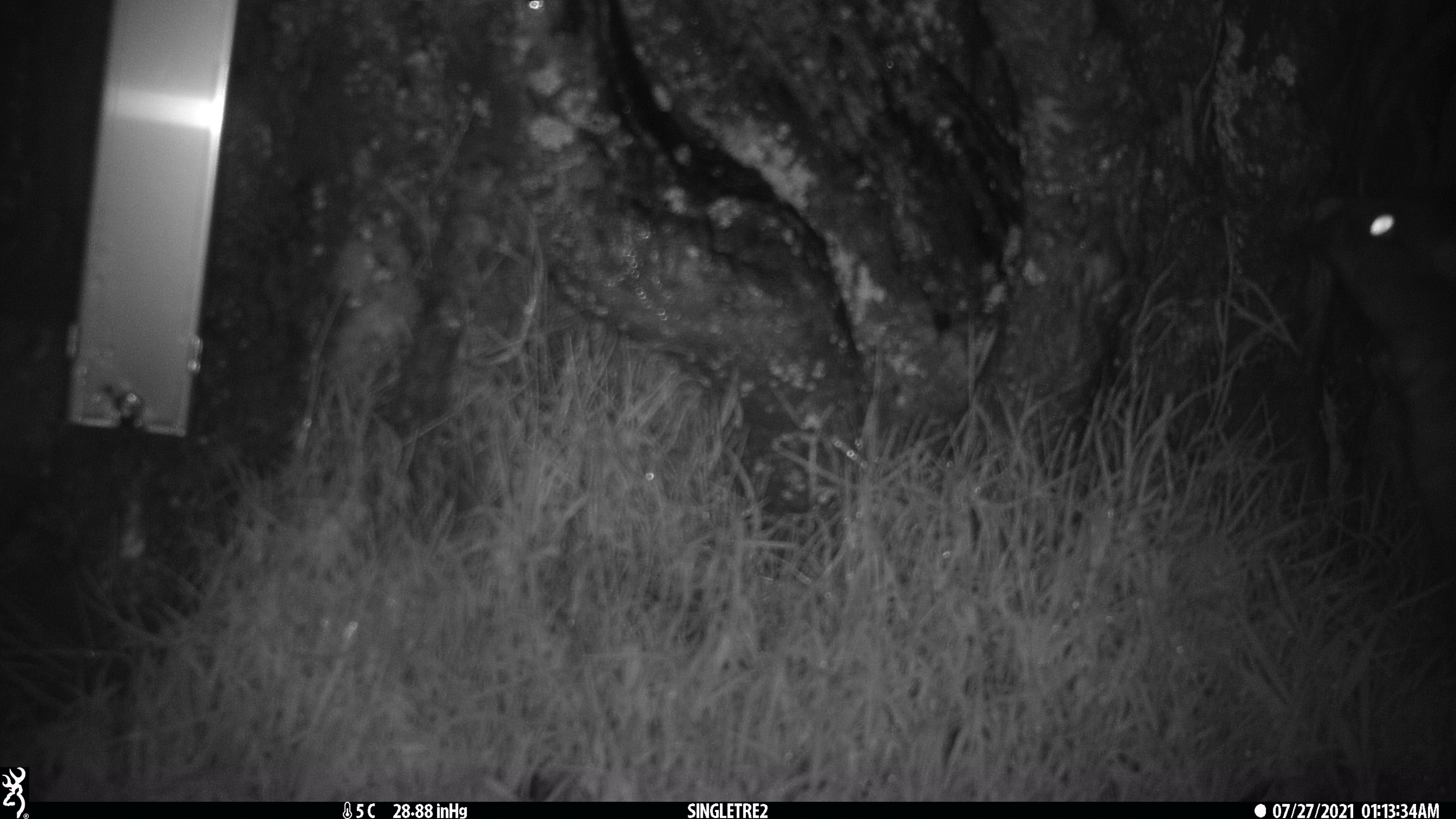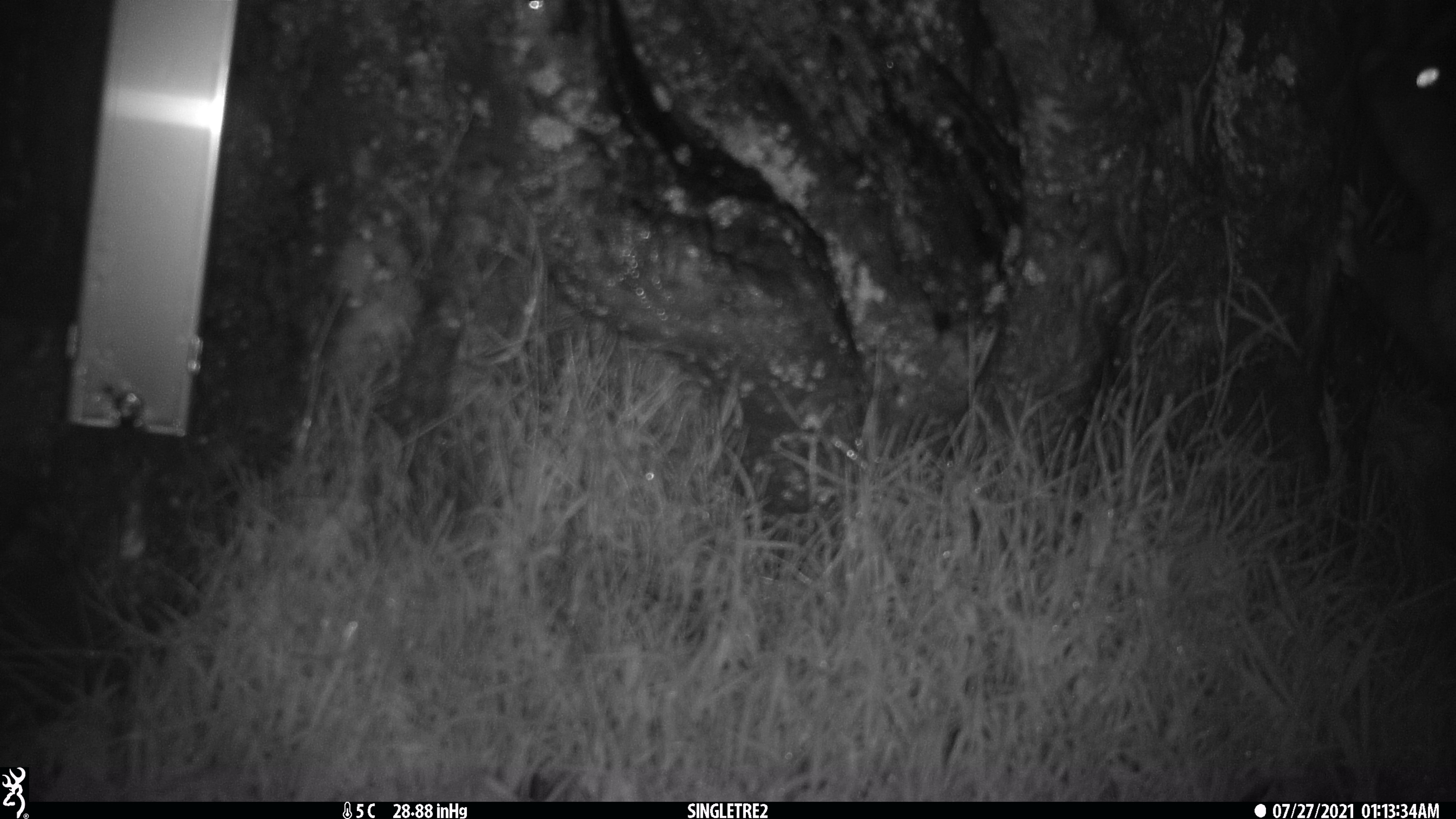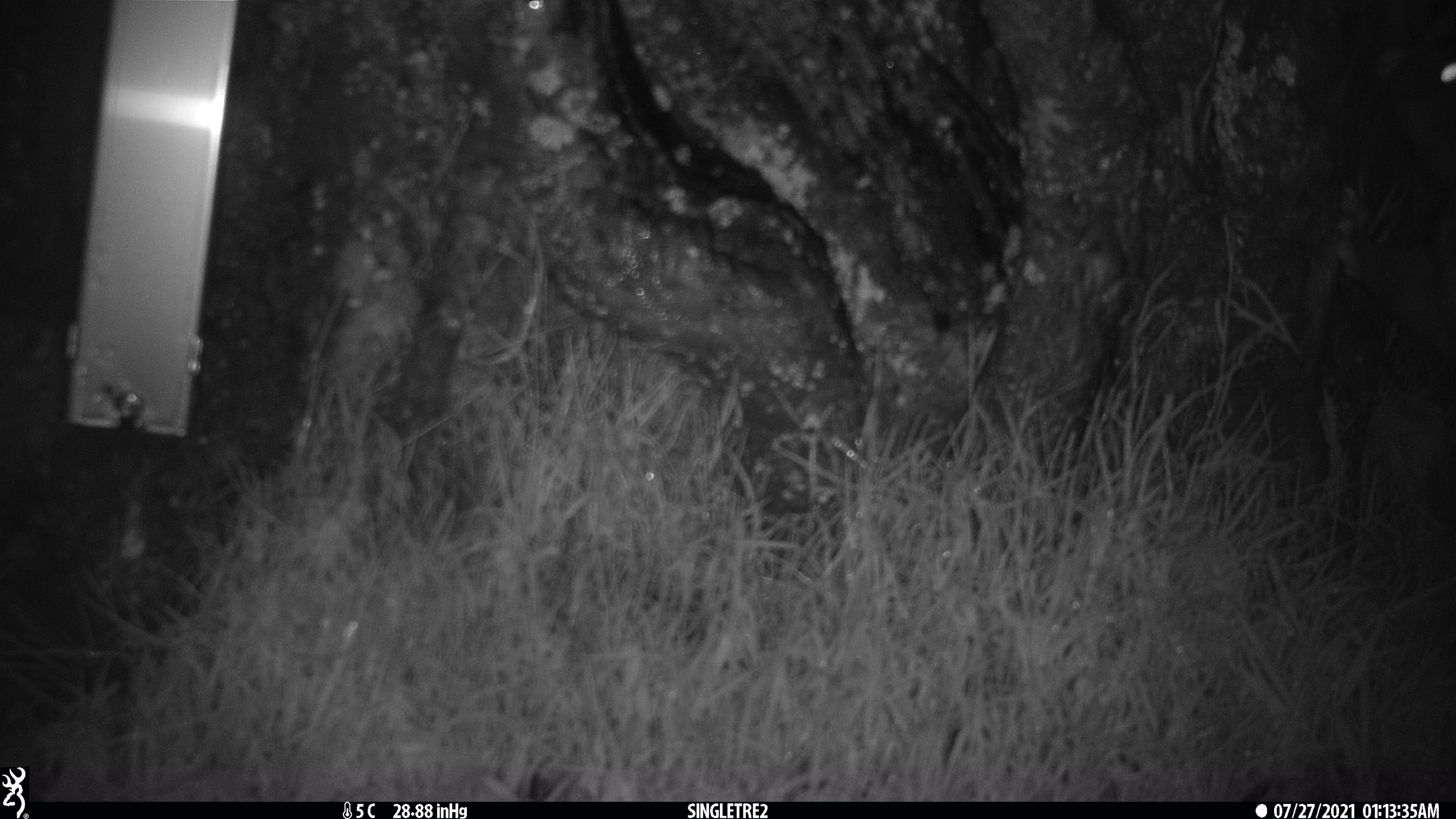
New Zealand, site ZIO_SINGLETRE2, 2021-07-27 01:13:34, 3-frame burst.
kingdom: Animalia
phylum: Chordata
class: Mammalia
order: Diprotodontia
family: Phalangeridae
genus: Trichosurus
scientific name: Trichosurus vulpecula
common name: common brushtail possum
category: possum